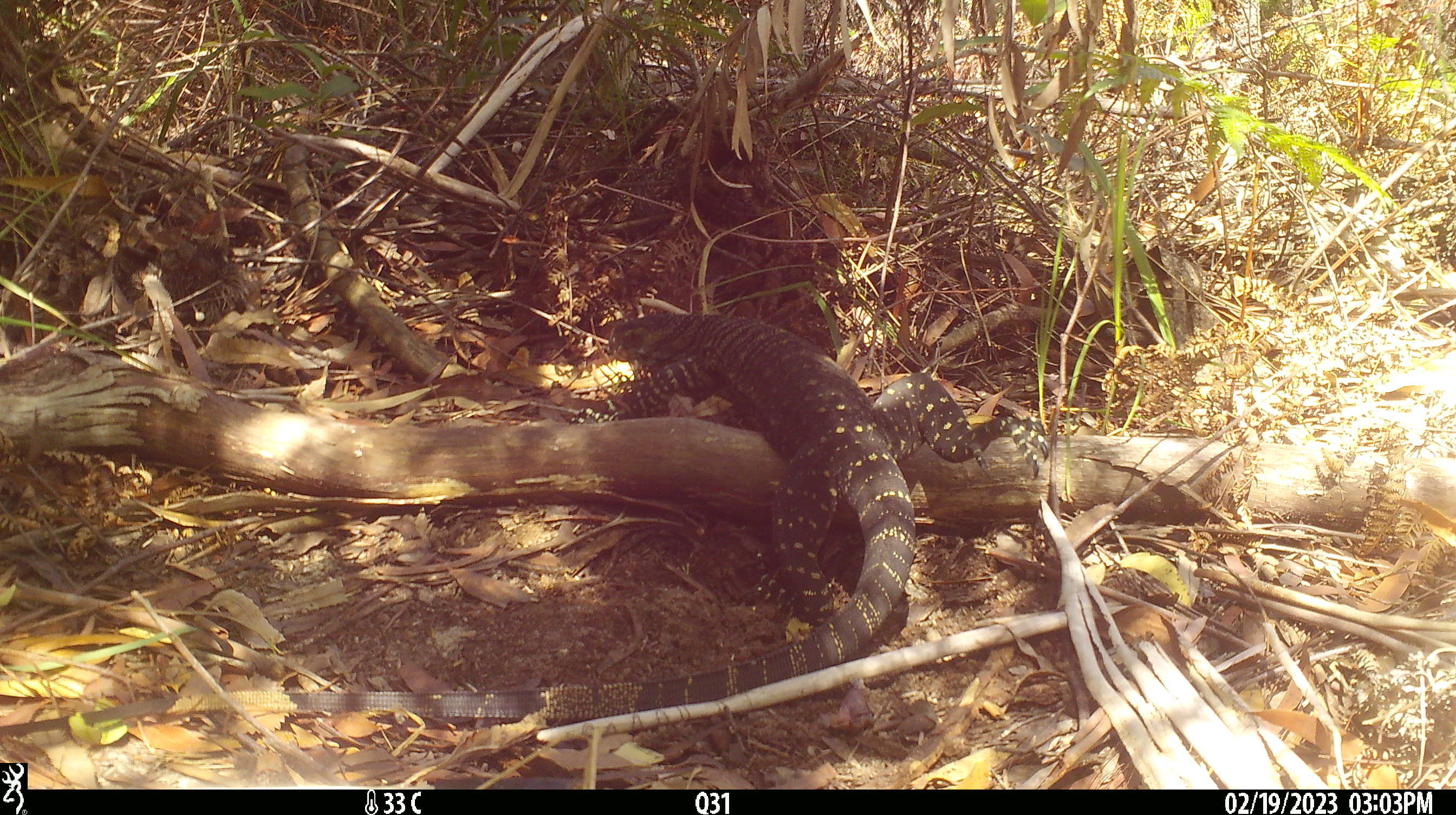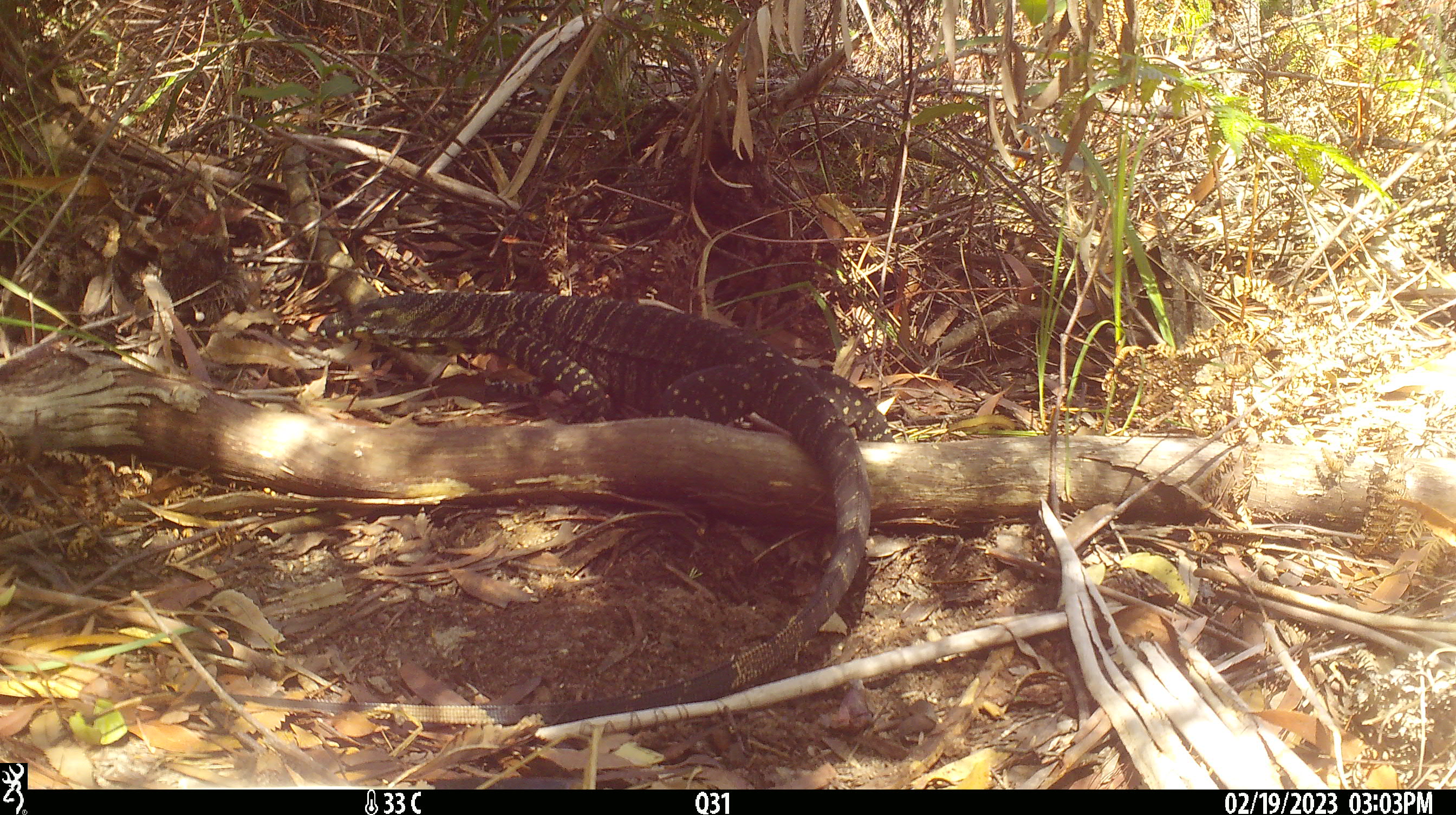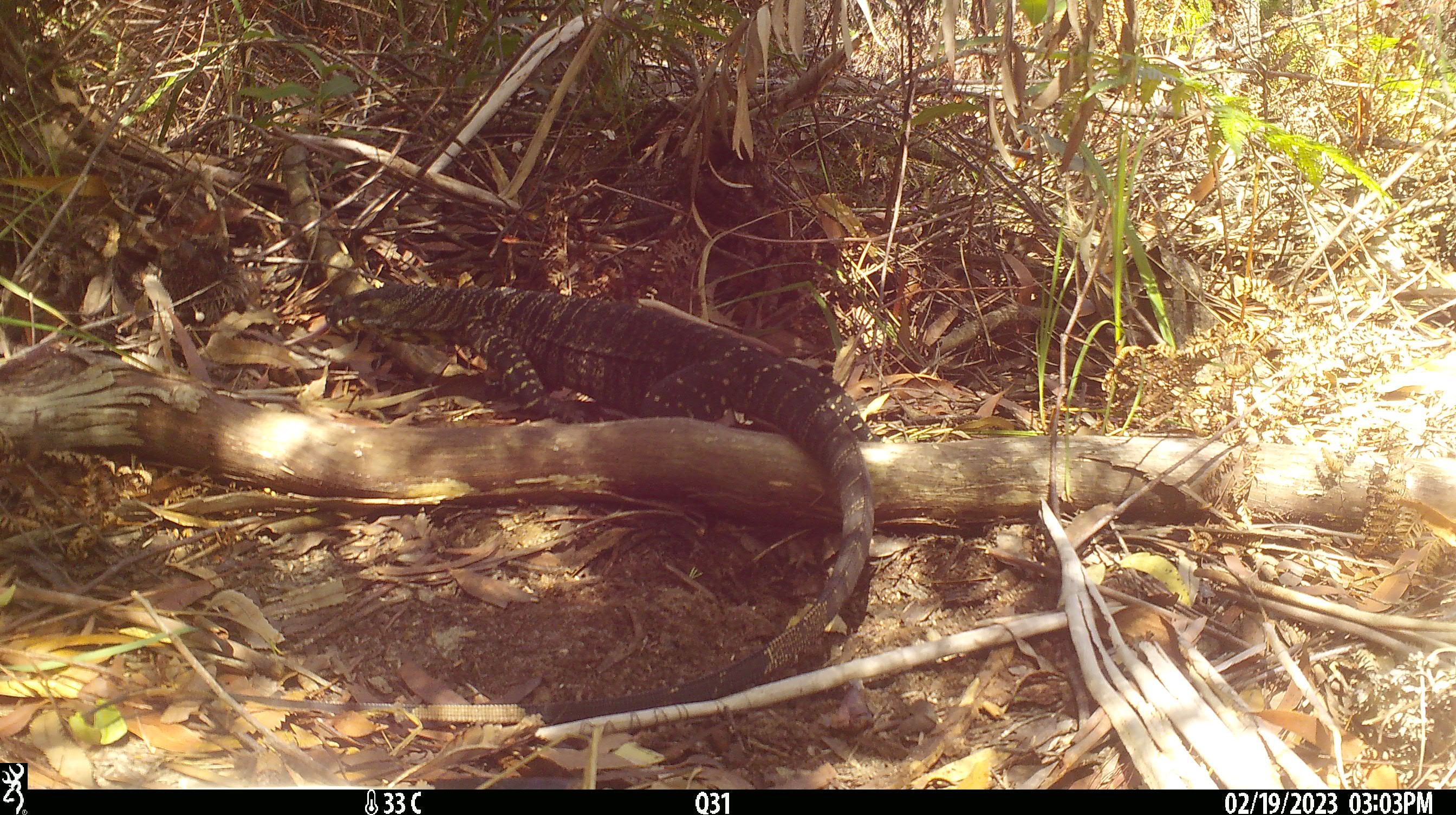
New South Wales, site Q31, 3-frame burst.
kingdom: Animalia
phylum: Chordata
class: Reptilia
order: Squamata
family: Varanidae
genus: Varanus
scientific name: Varanus varius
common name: lace monitor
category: goanna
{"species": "goanna (lace monitor) (Varanus varius)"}